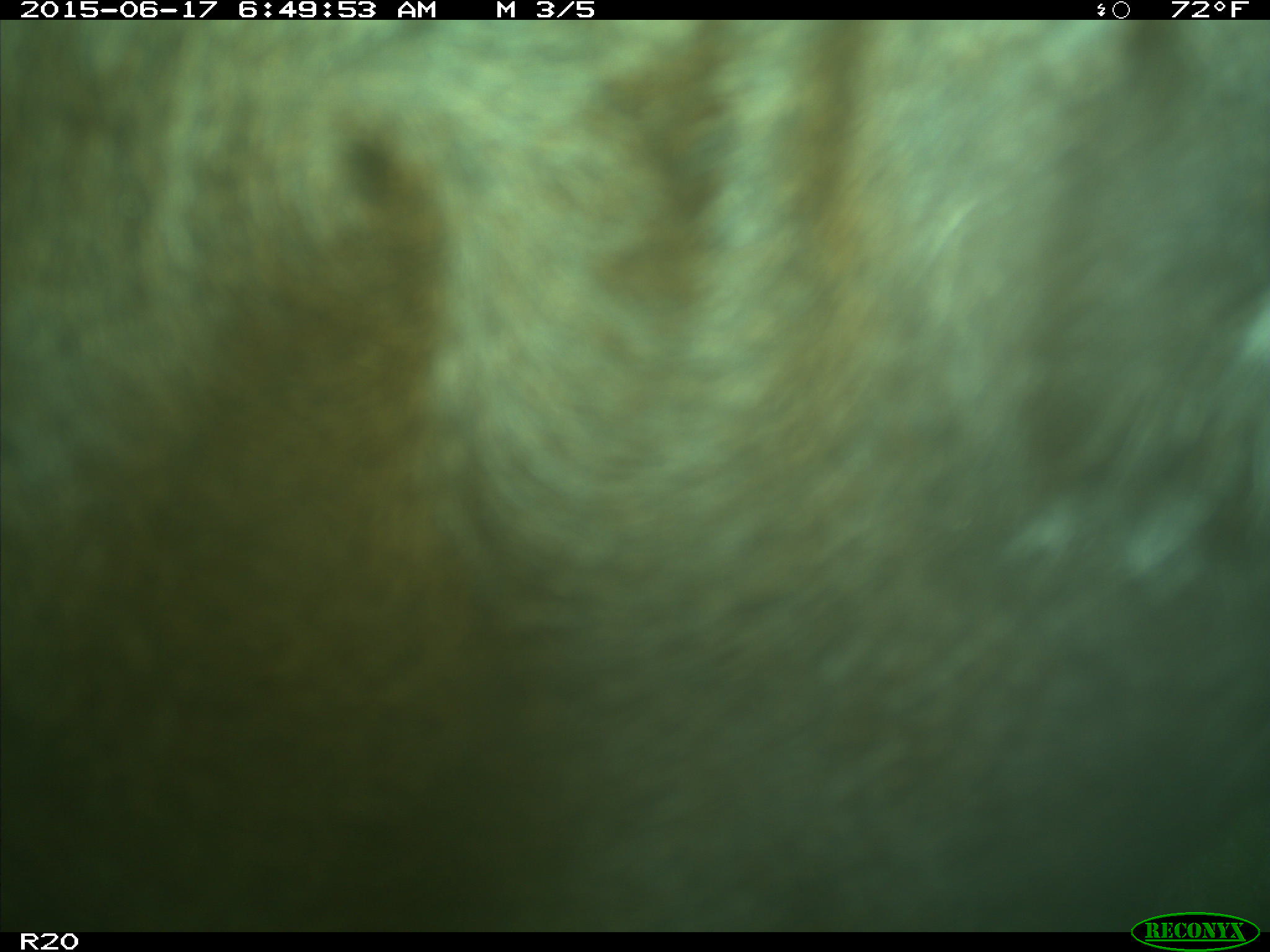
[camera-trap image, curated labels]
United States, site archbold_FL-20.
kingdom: Animalia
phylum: Chordata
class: Mammalia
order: Artiodactyla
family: Bovidae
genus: Bos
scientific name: Bos taurus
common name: domestic cow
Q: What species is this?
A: Bos taurus (domestic cow).